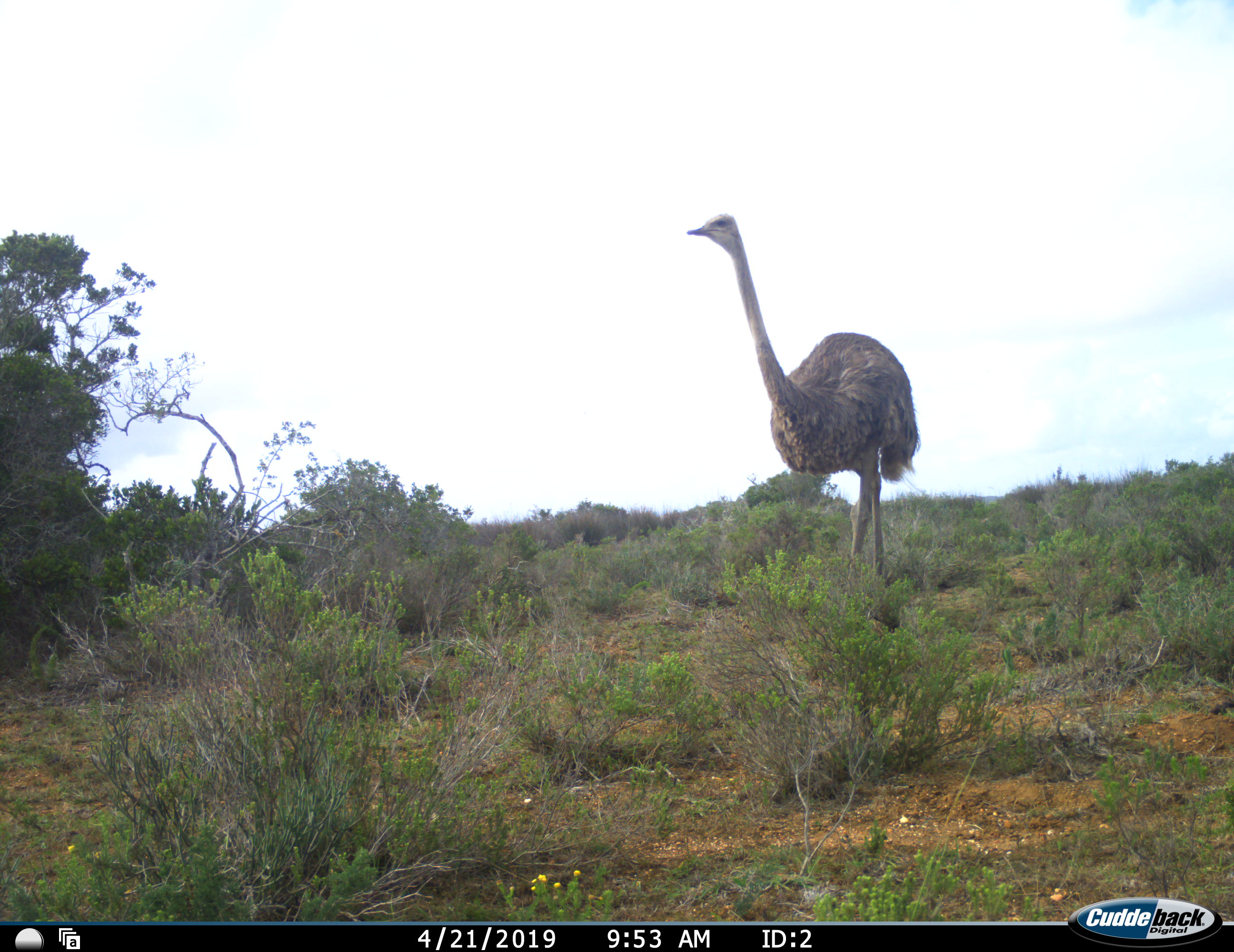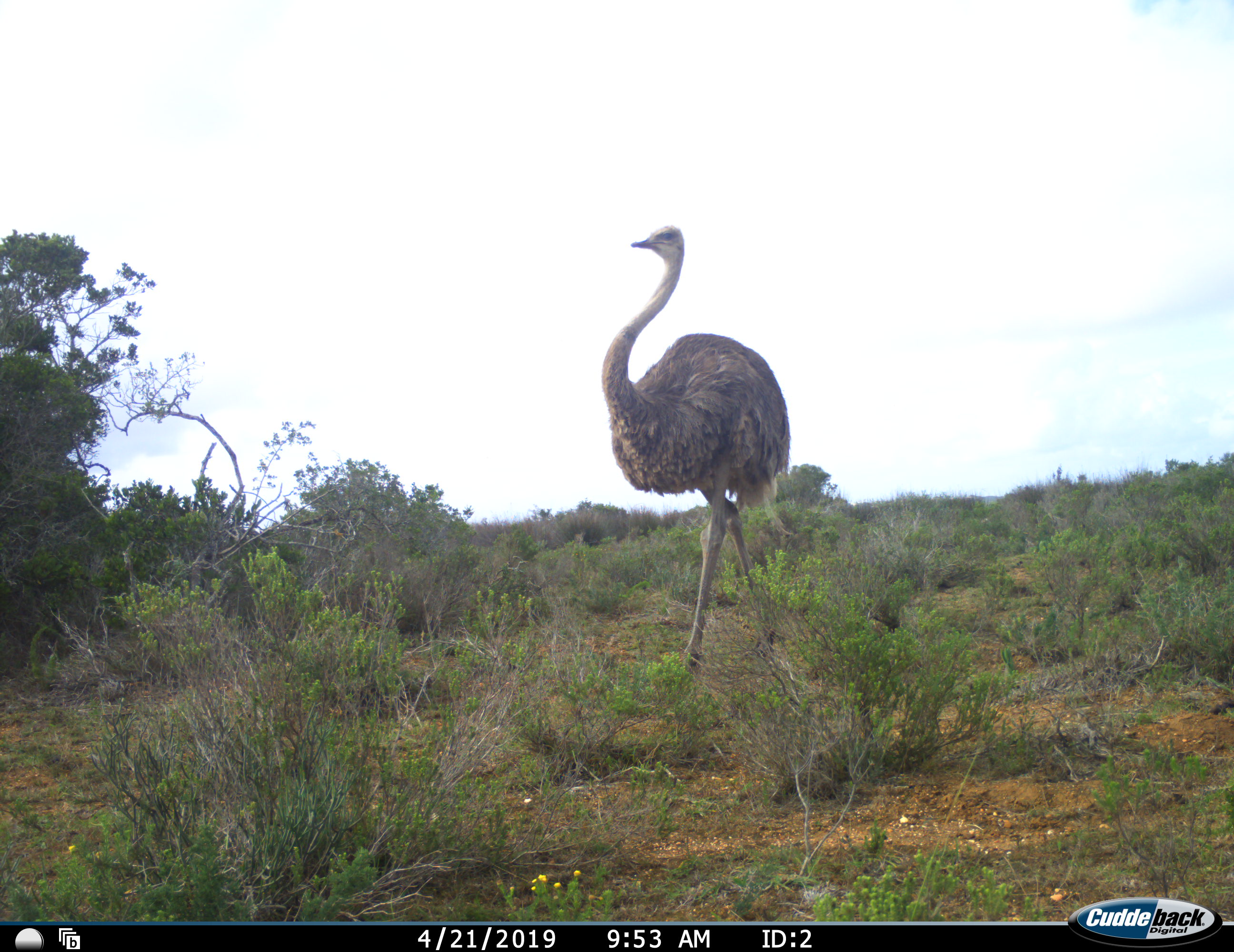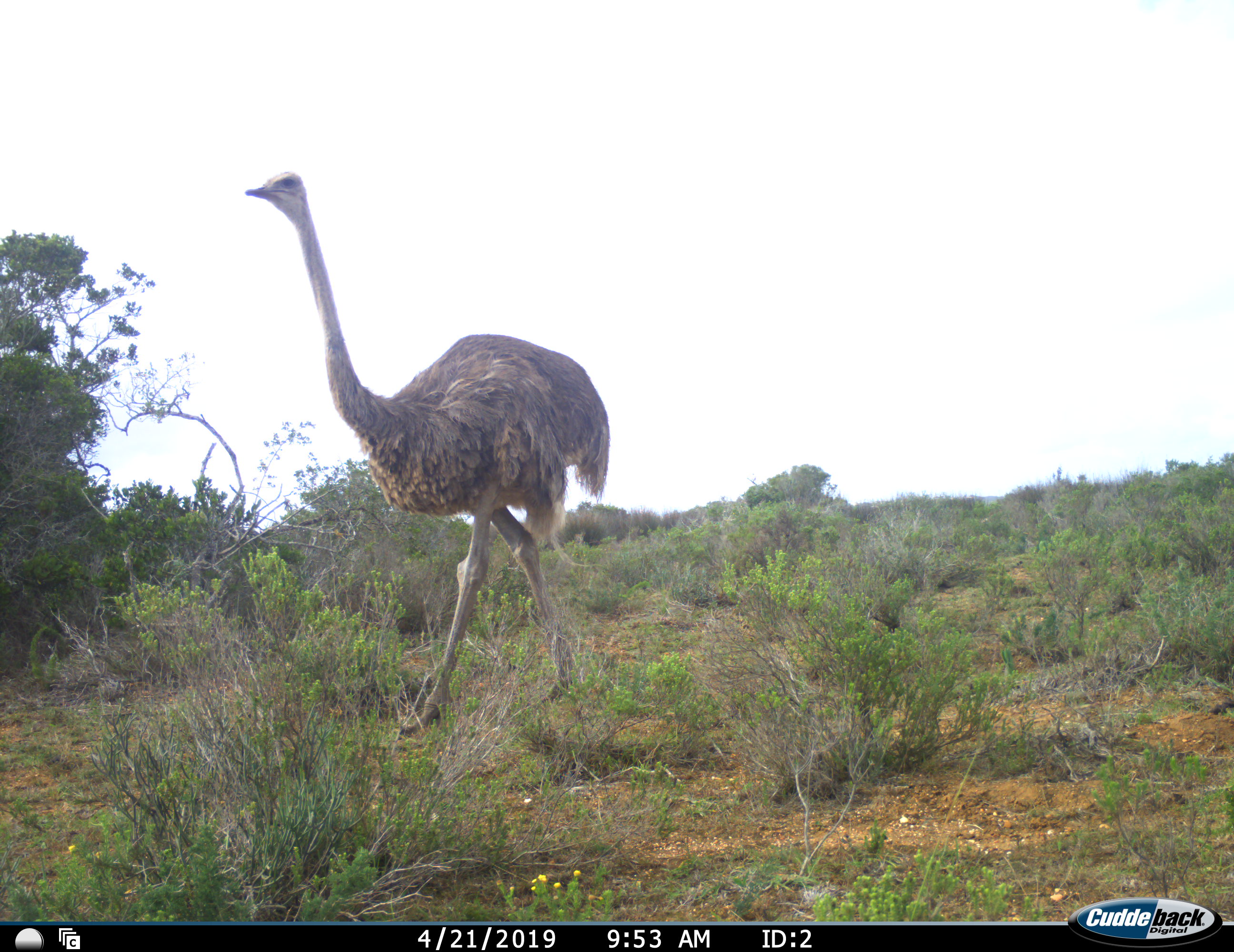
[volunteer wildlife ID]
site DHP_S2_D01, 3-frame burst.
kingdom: Animalia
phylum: Chordata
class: Aves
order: Struthioniformes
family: Struthionidae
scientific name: Struthionidae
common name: ostrich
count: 1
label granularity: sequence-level